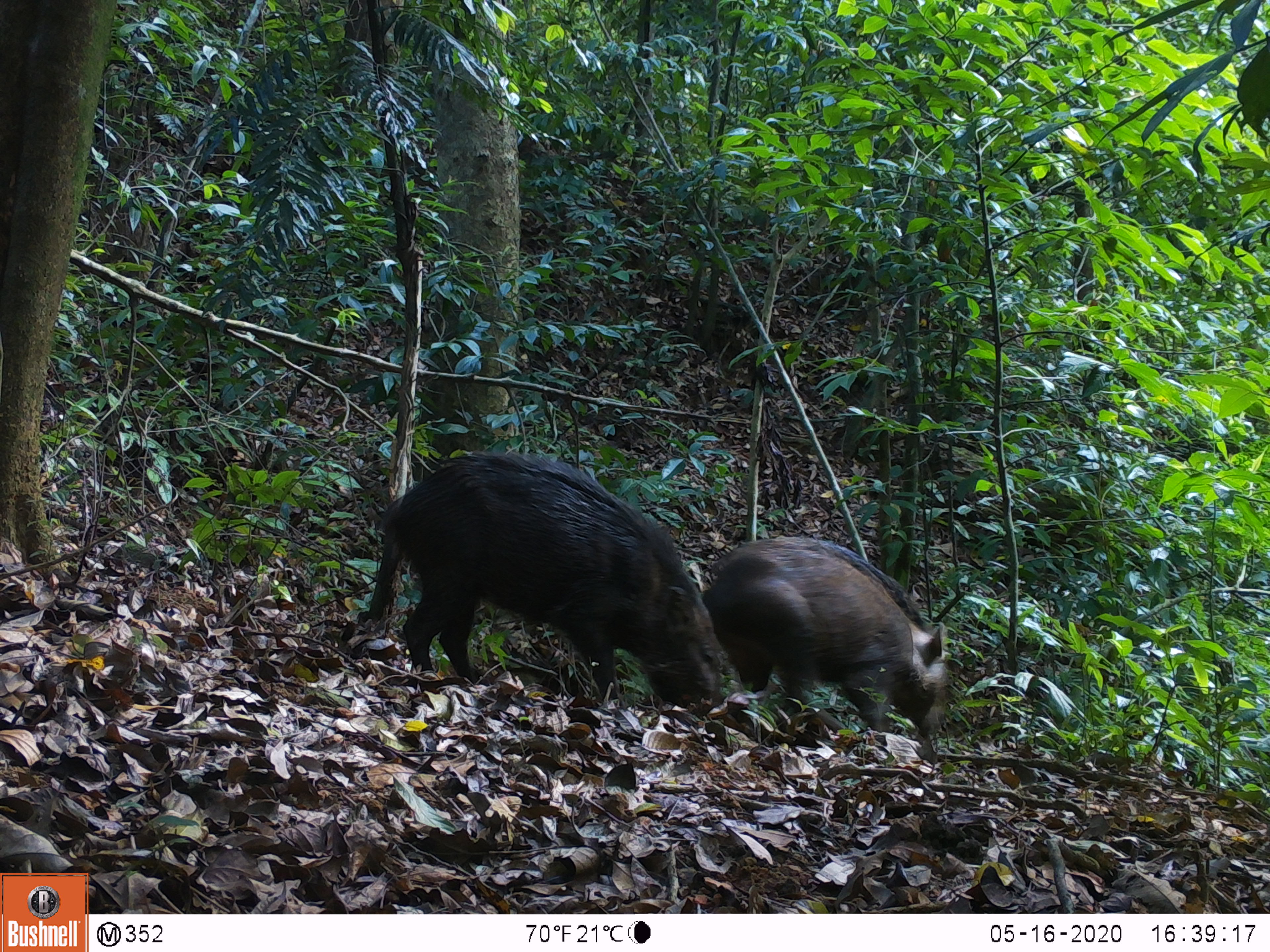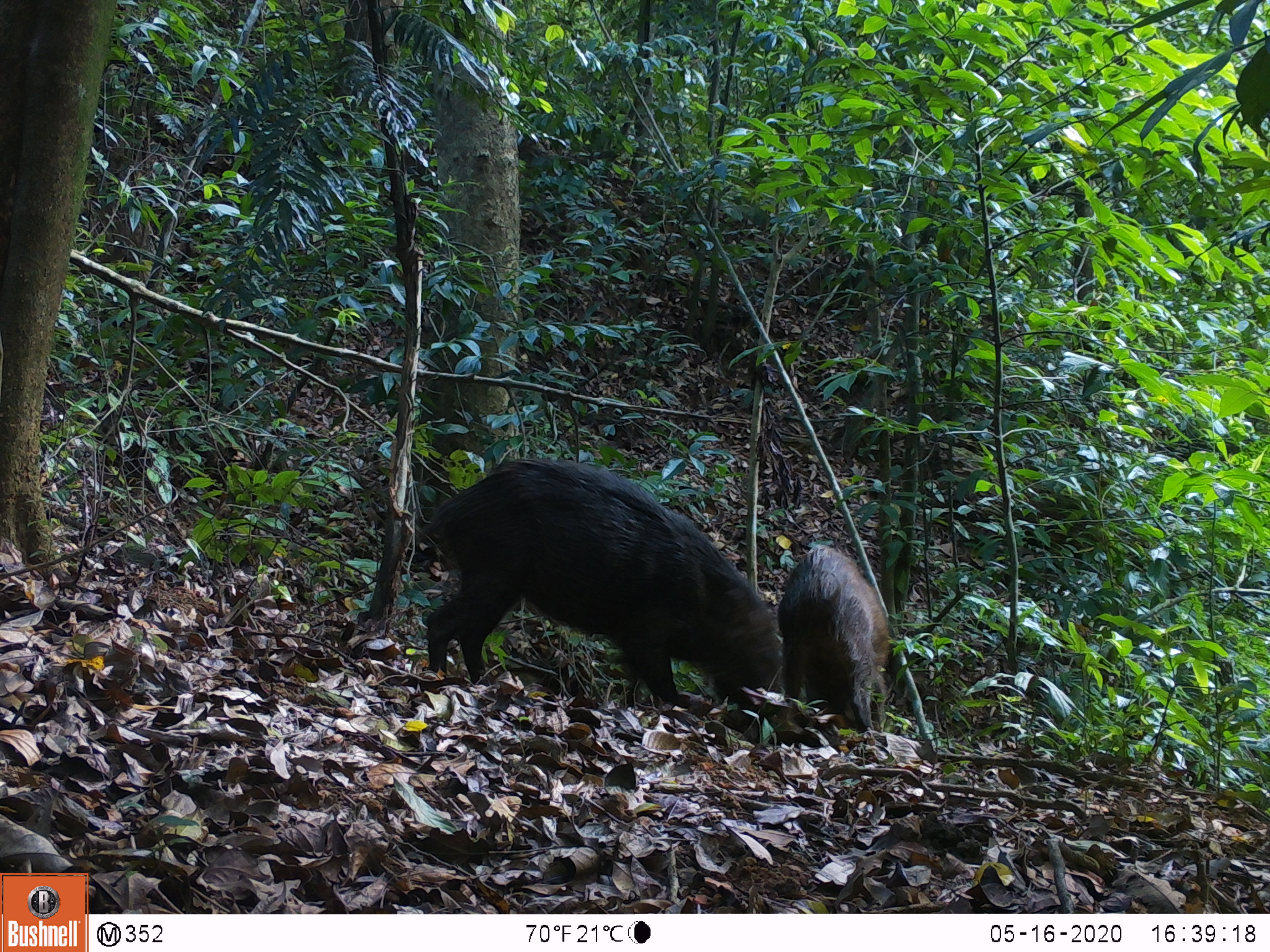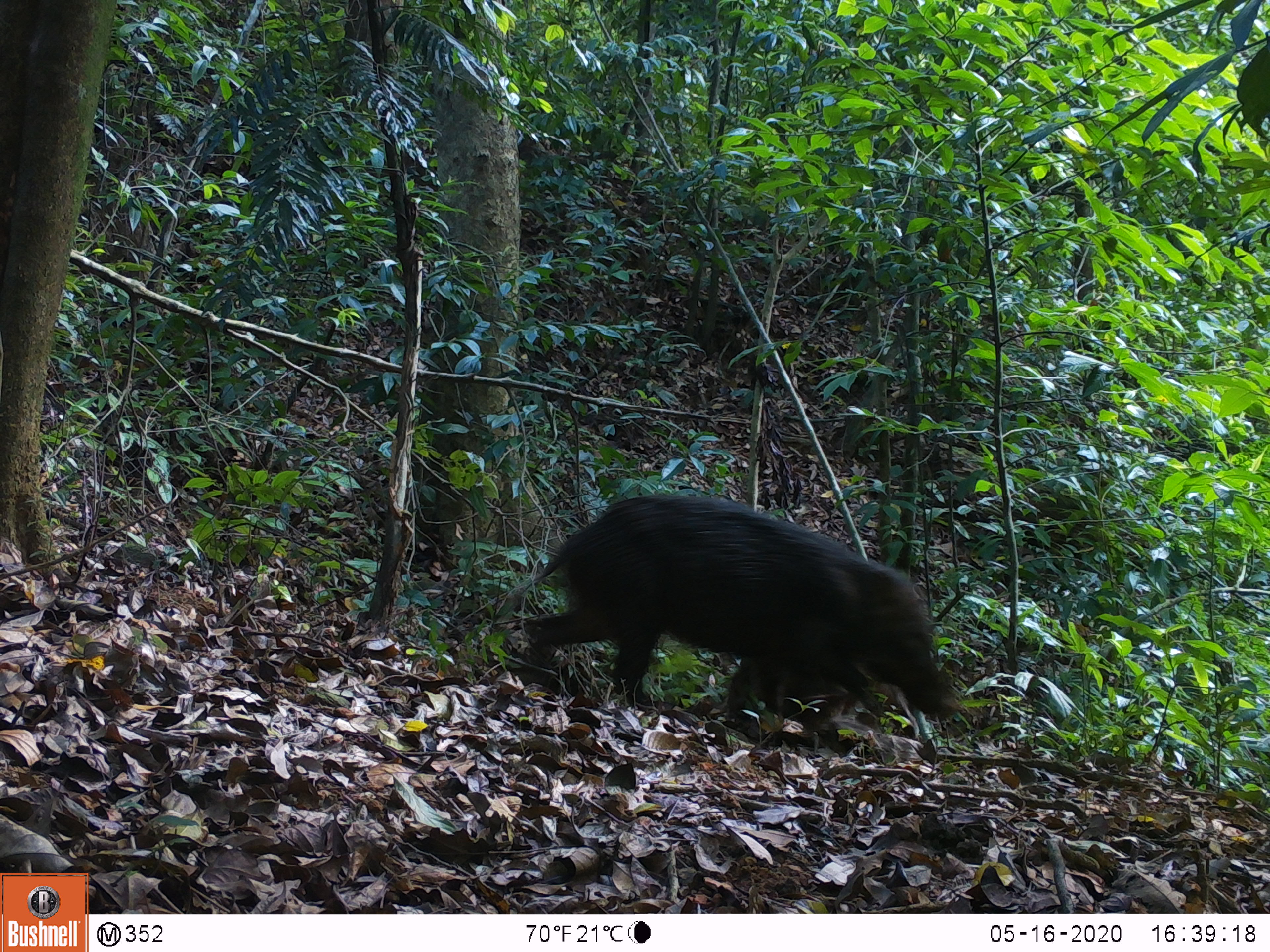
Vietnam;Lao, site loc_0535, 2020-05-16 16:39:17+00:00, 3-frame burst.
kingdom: Animalia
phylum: Chordata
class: Mammalia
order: Artiodactyla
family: Suidae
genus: Sus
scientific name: Sus scrofa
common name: eurasian wild pig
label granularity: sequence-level